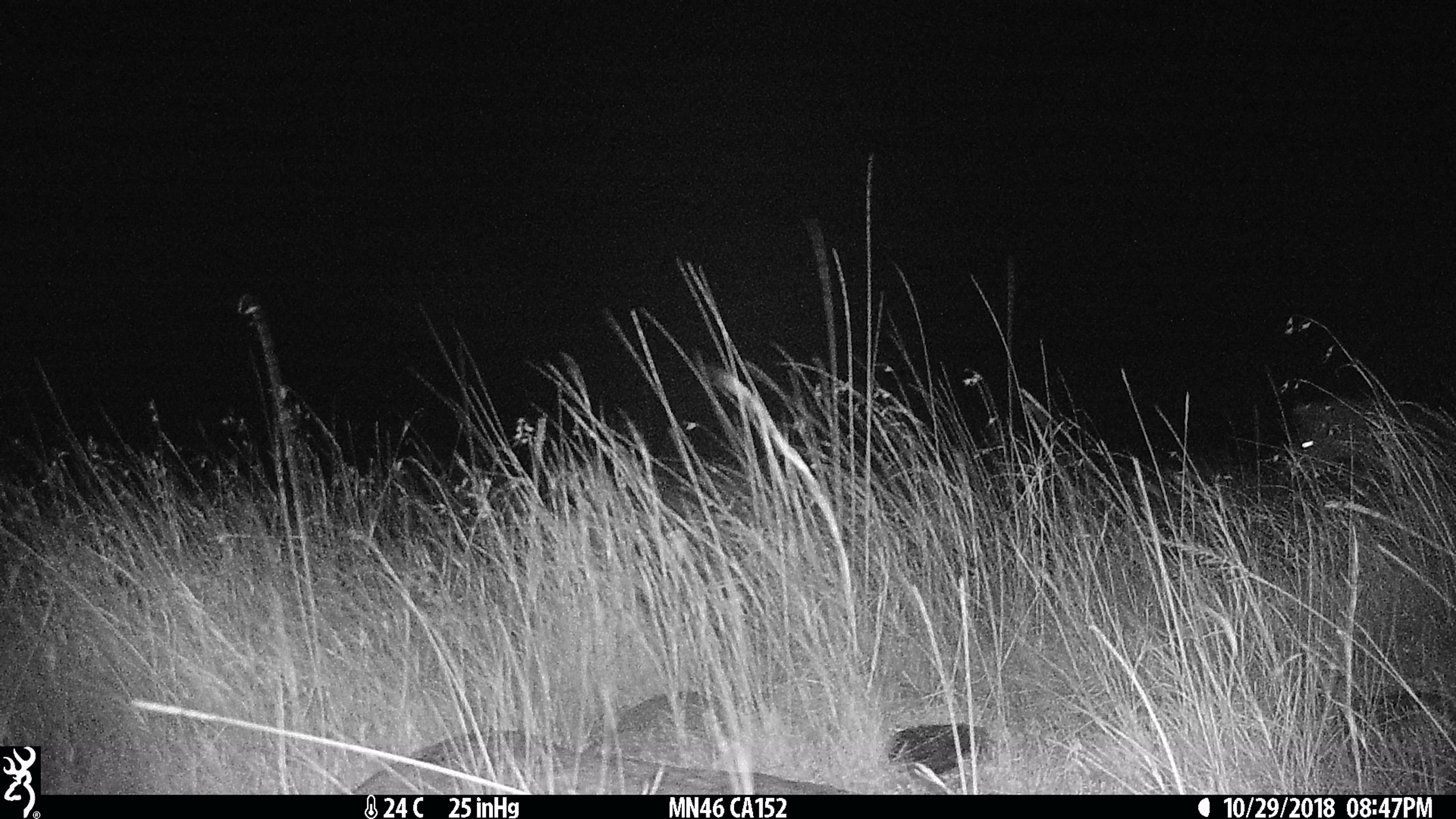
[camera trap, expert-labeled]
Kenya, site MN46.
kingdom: Animalia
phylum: Chordata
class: Mammalia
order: Perissodactyla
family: Equidae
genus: Equus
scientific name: Equus quagga burchellii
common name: burchell's zebra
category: zebra